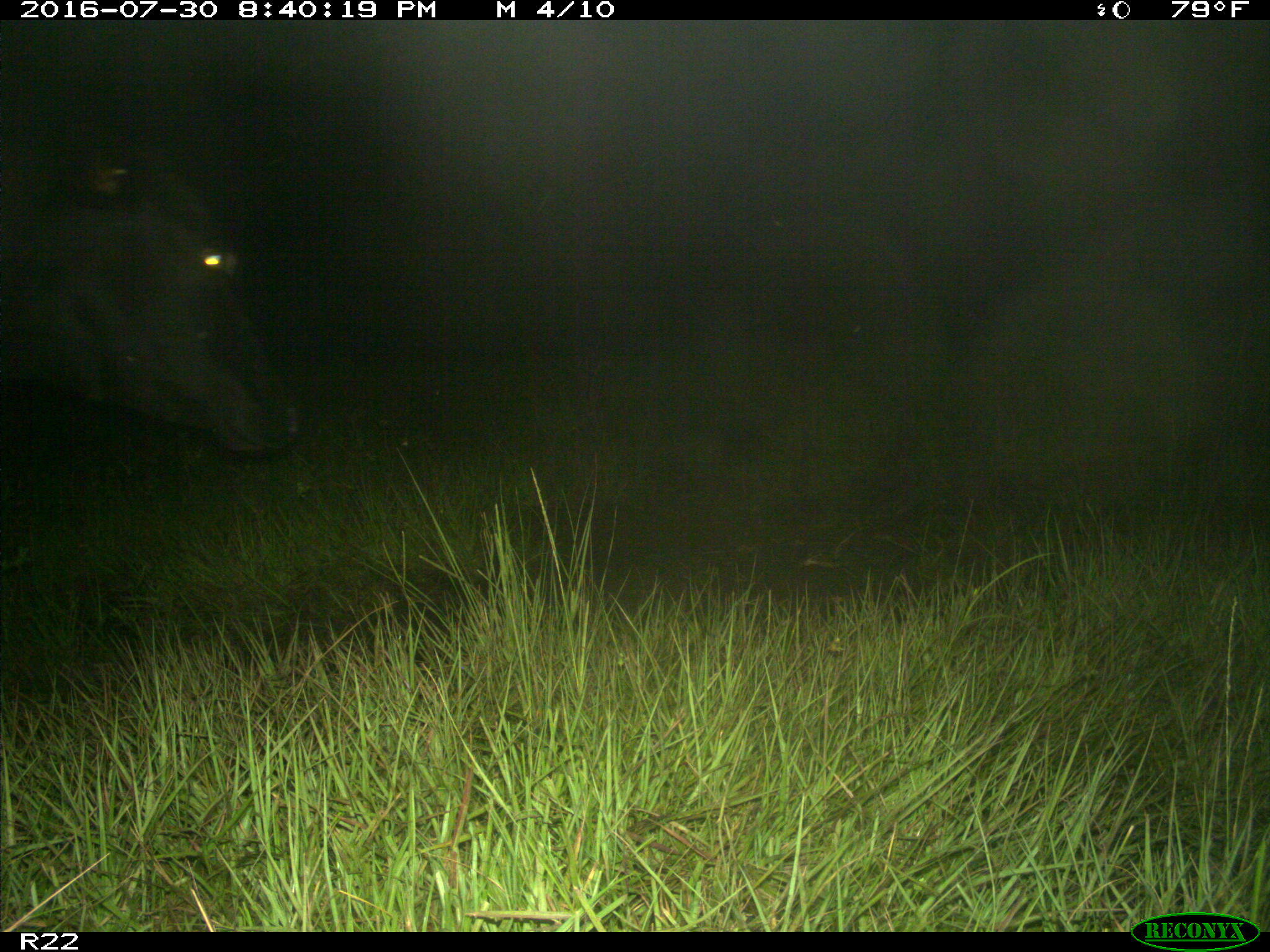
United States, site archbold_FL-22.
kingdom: Animalia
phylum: Chordata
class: Mammalia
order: Artiodactyla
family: Bovidae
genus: Bos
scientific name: Bos taurus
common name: domestic cow